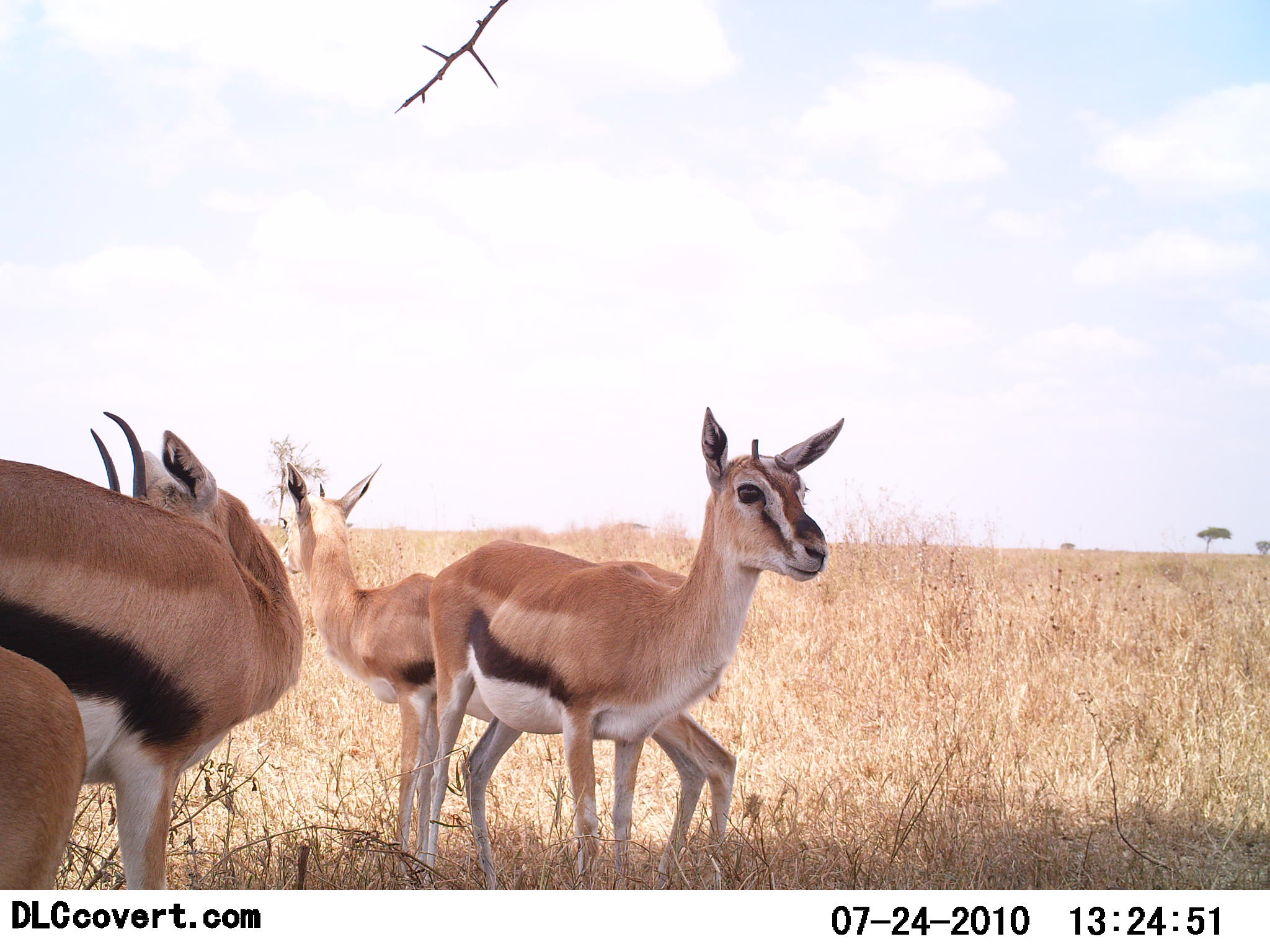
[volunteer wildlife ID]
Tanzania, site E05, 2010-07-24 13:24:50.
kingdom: Animalia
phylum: Chordata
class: Mammalia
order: Artiodactyla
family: Bovidae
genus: Eudorcas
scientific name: Eudorcas thomsonii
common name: thomson's gazelle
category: gazellethomsons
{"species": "gazellethomsons (thomson's gazelle) (Eudorcas thomsonii)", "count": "3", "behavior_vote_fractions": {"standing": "92%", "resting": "0%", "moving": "8%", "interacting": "0%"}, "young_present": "8%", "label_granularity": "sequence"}